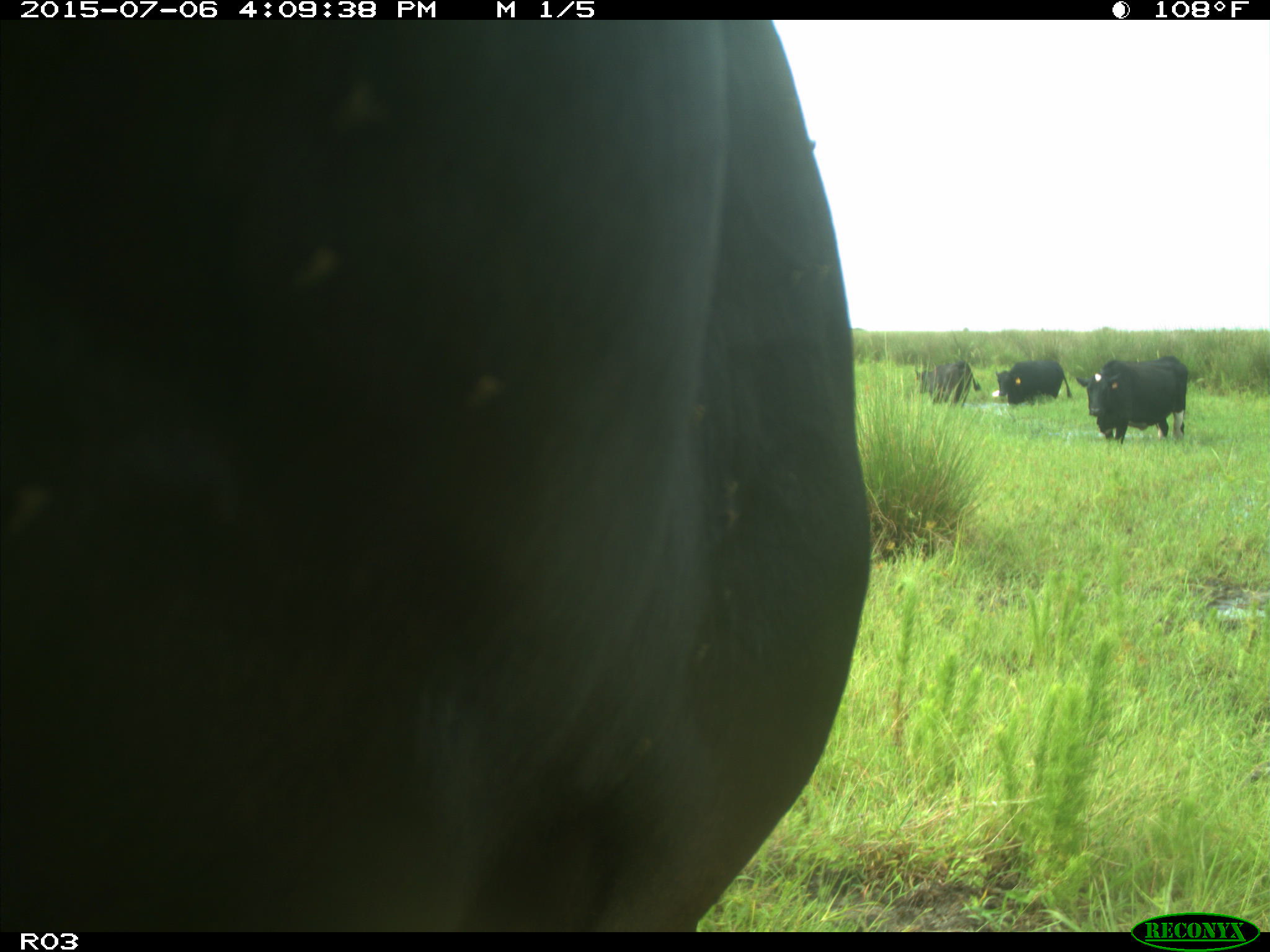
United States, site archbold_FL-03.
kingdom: Animalia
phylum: Chordata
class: Mammalia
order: Artiodactyla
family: Bovidae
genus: Bos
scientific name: Bos taurus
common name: domestic cow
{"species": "Bos taurus (domestic cow)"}